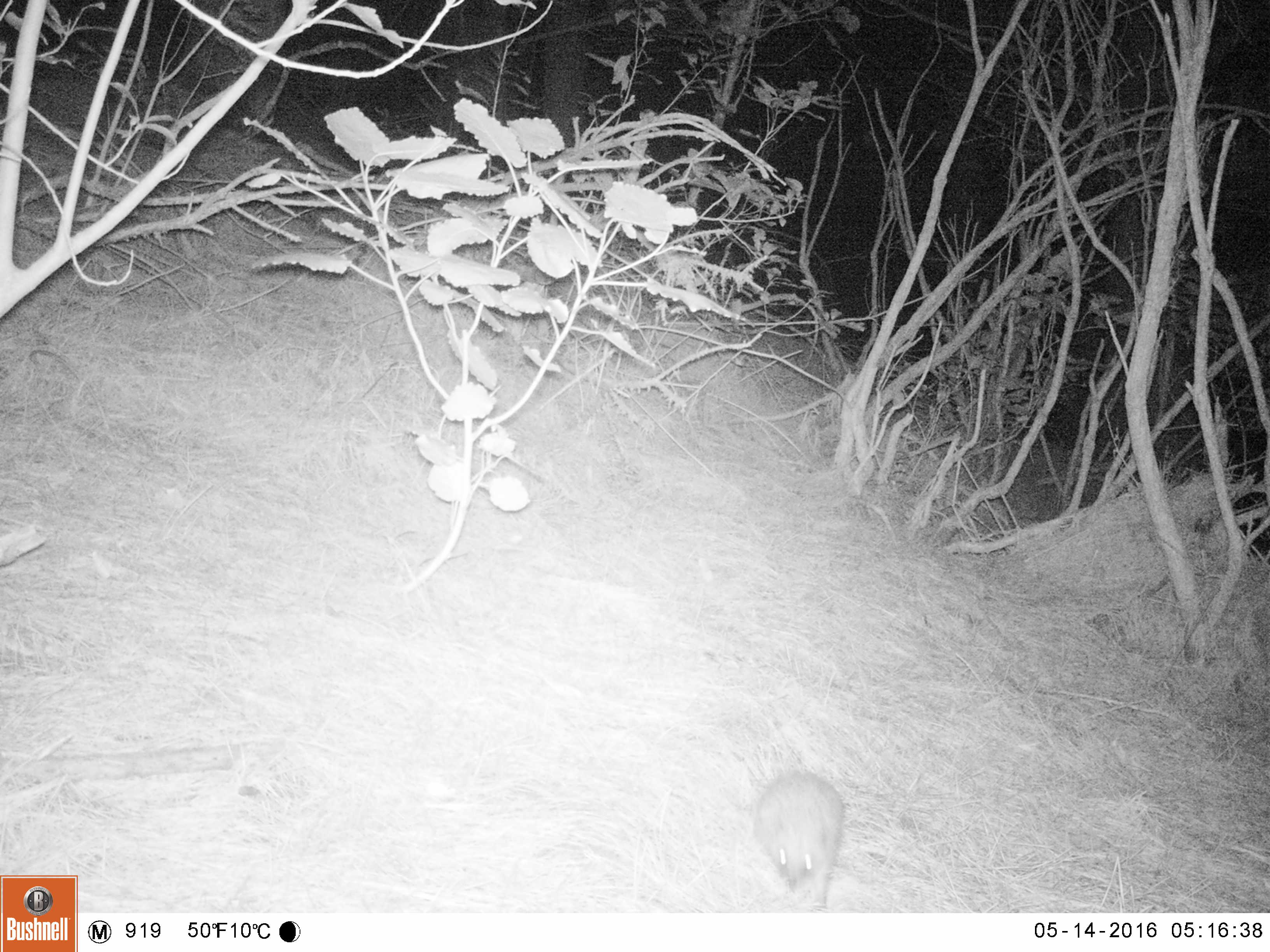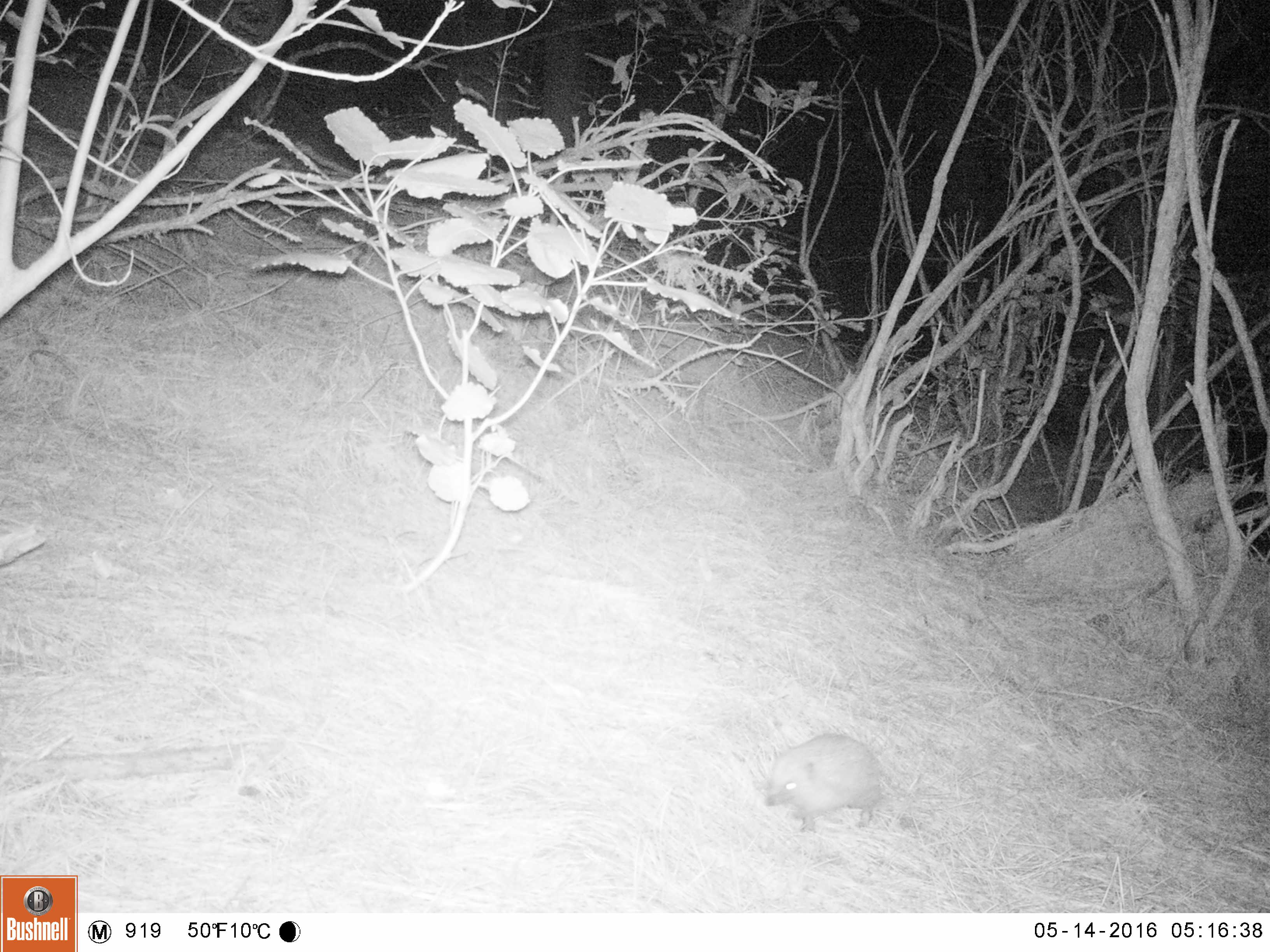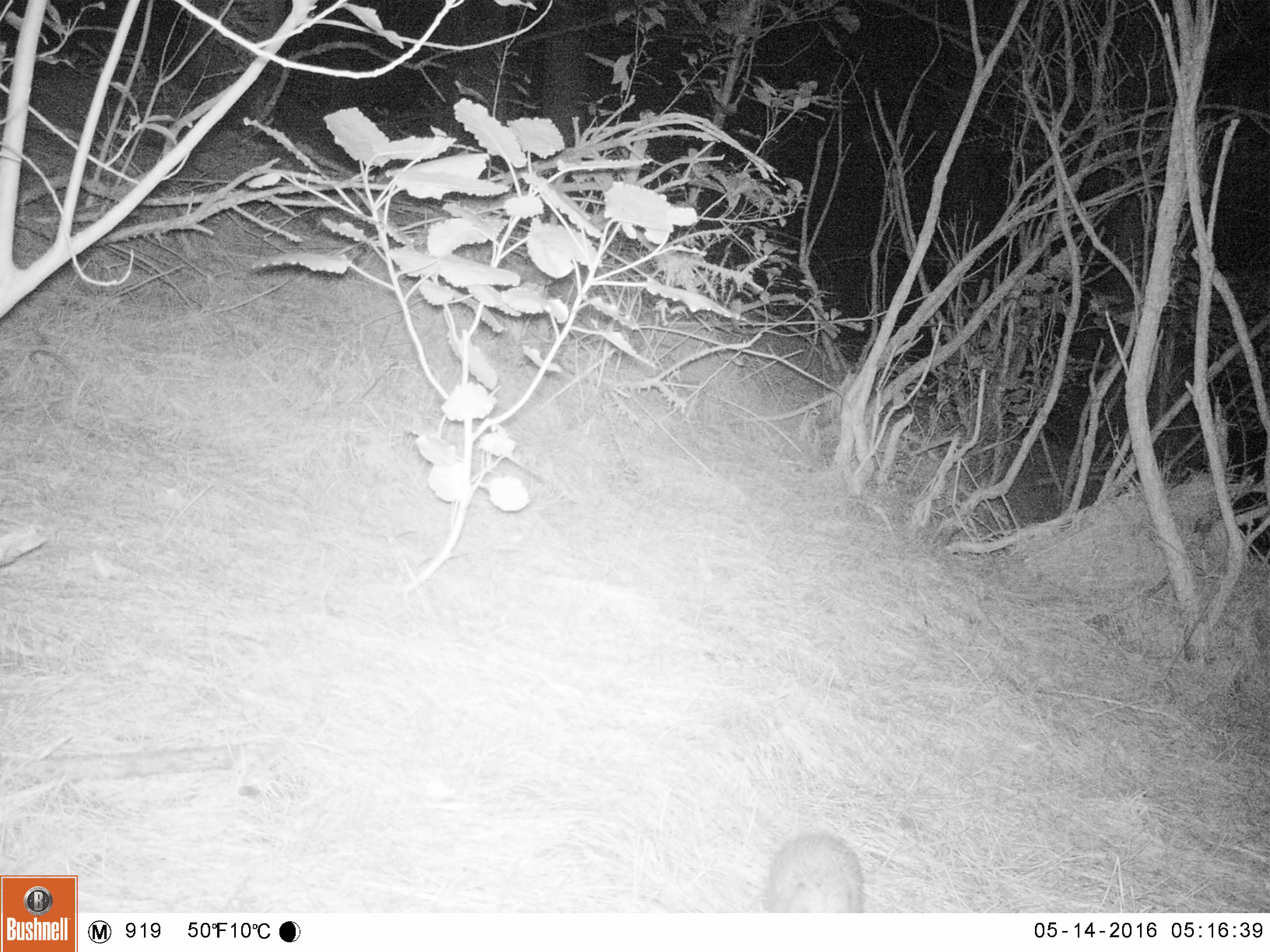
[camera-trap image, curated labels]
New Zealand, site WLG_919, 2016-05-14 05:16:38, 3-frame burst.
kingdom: Animalia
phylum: Chordata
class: Mammalia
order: Eulipotyphla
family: Erinaceidae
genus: Erinaceus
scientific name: Erinaceus europaeus europaeus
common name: european hedgehog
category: hedgehog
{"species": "hedgehog (european hedgehog) (Erinaceus europaeus europaeus)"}